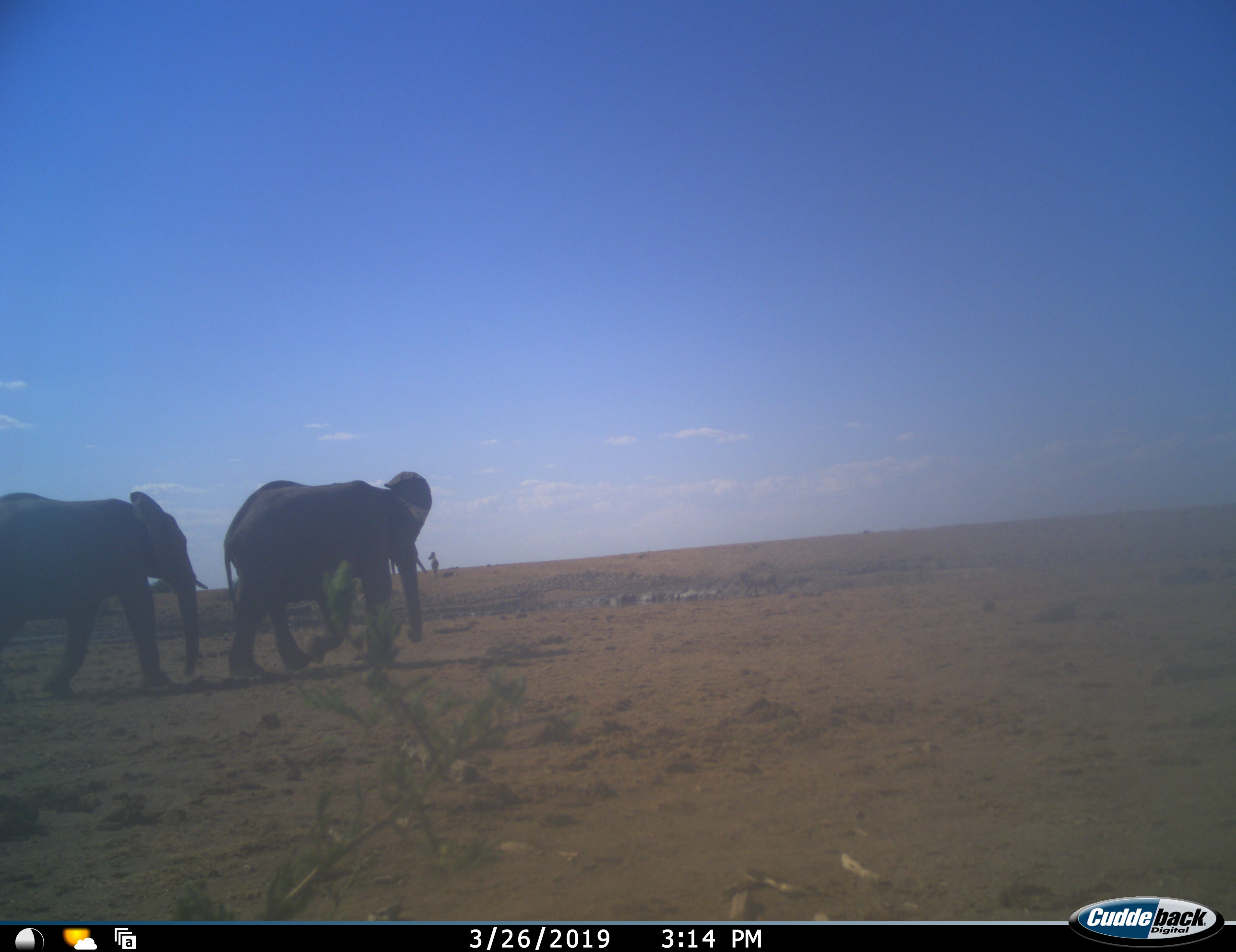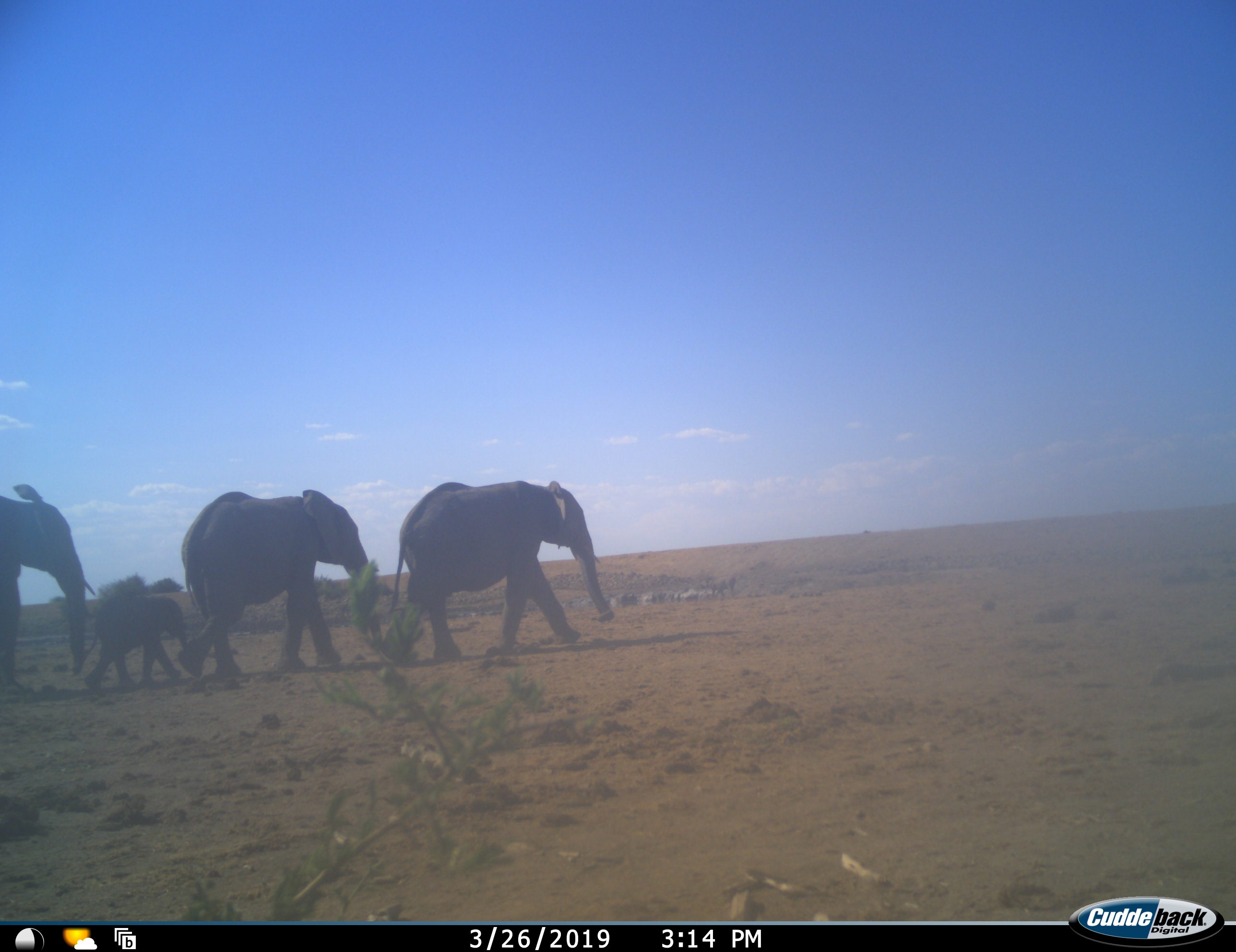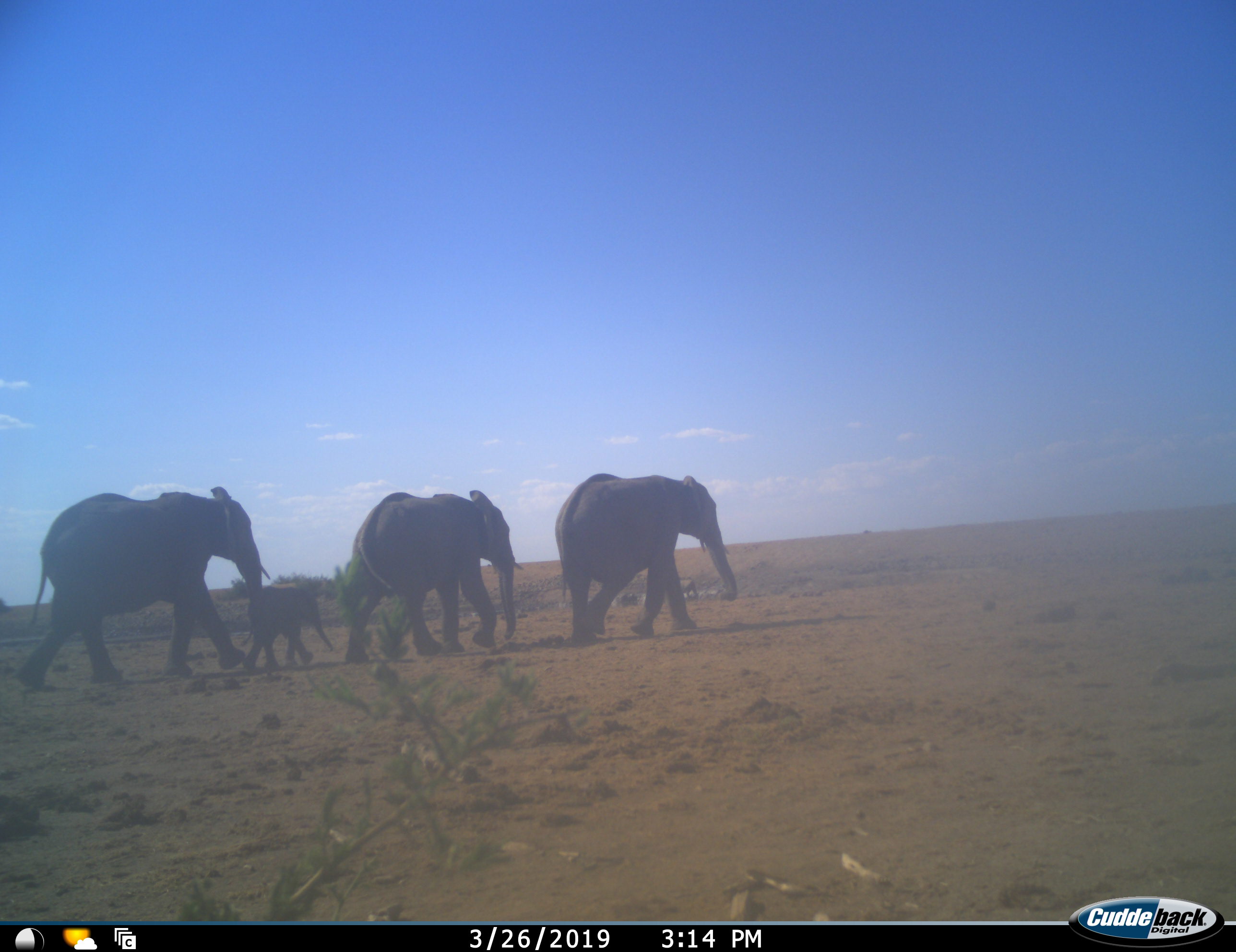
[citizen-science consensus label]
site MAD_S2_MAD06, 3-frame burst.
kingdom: Animalia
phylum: Chordata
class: Mammalia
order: Proboscidea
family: Elephantidae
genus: Loxodonta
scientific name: Loxodonta africana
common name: african bush elephant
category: elephant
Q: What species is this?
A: Elephant (african bush elephant) (Loxodonta africana).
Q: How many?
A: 4.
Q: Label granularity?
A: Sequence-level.